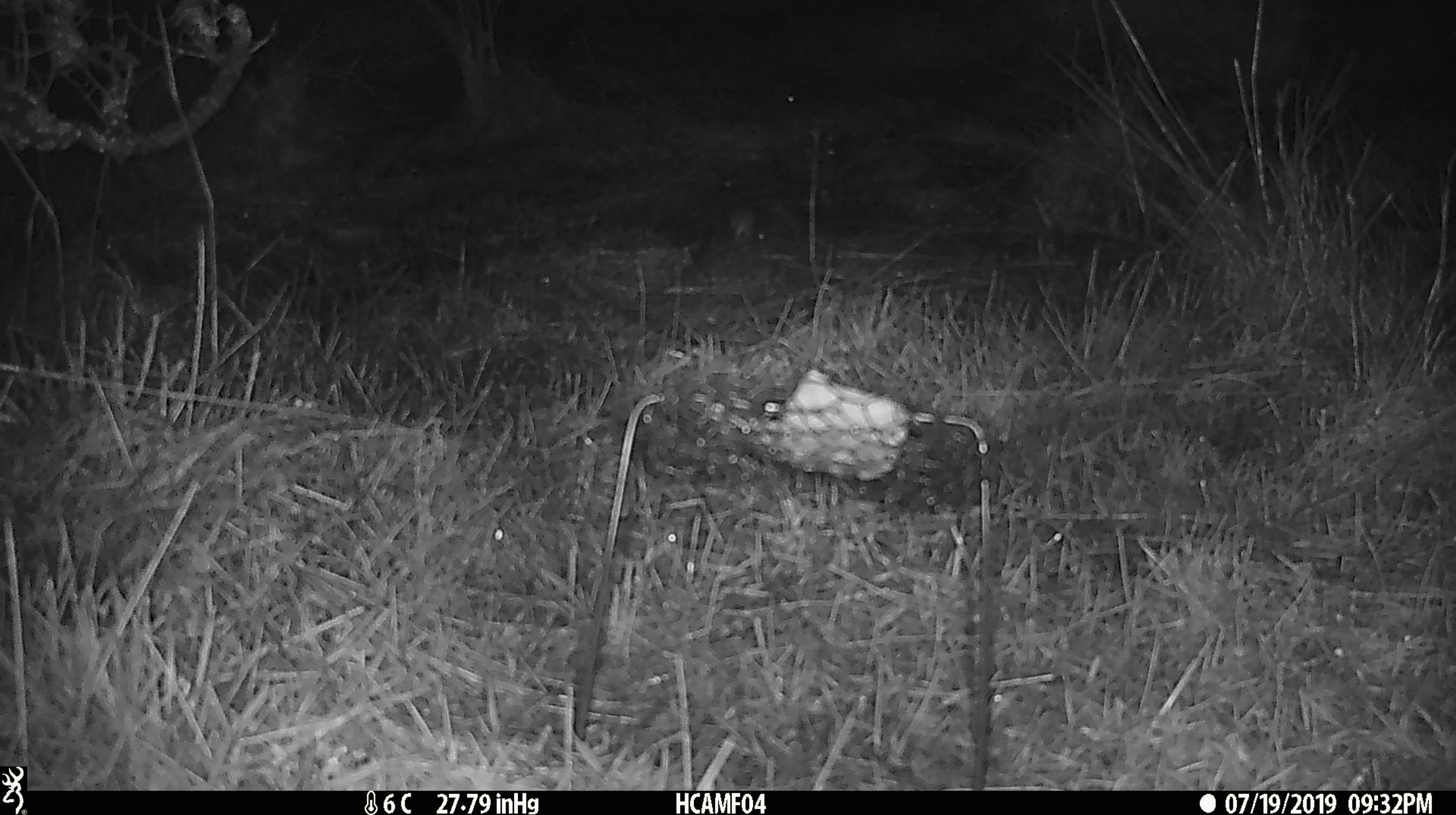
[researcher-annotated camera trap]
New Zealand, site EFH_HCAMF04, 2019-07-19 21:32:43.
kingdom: Animalia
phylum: Chordata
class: Mammalia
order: Rodentia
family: Muridae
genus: Mus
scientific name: Mus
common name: mouse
Mouse (Mus).